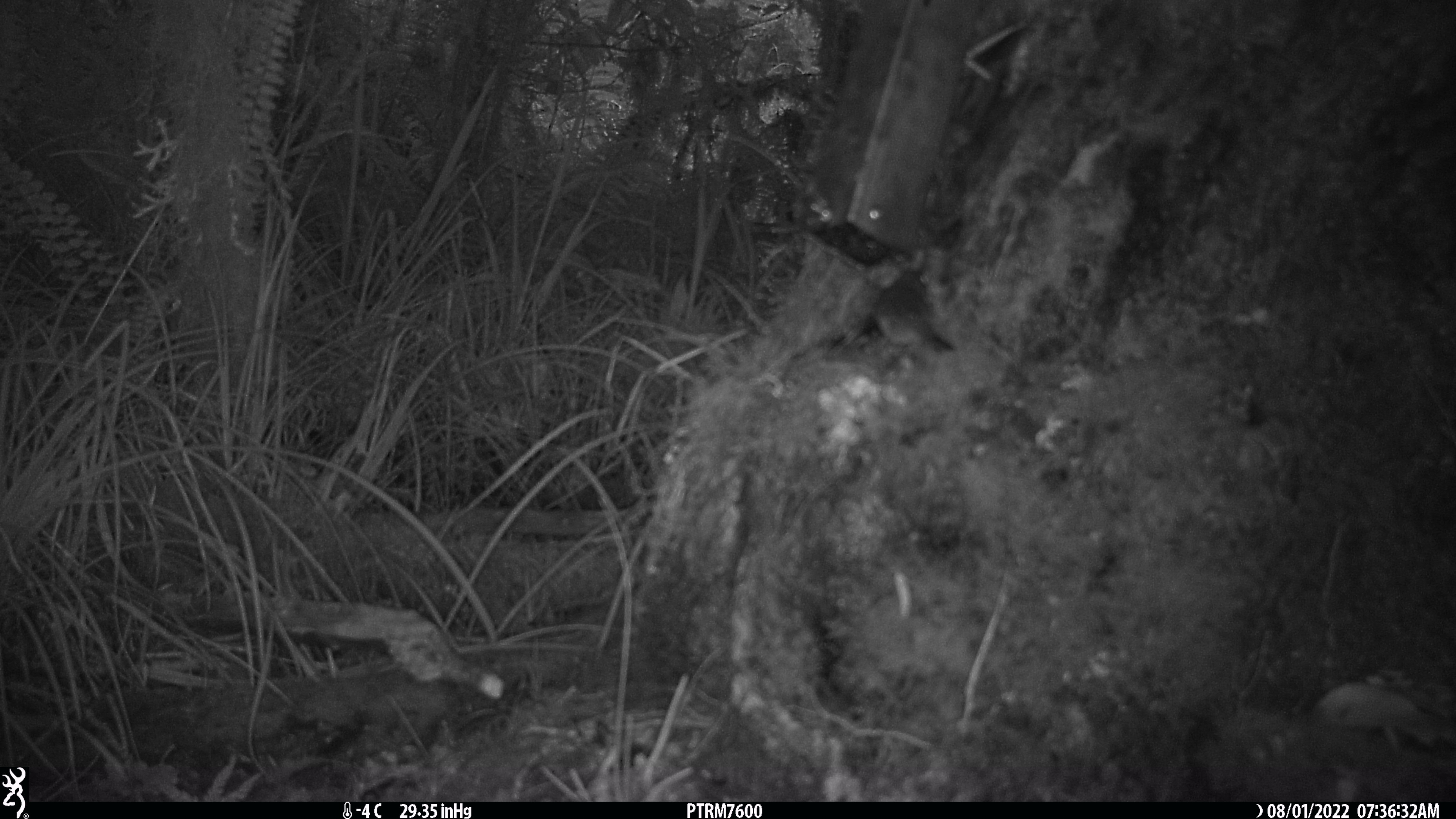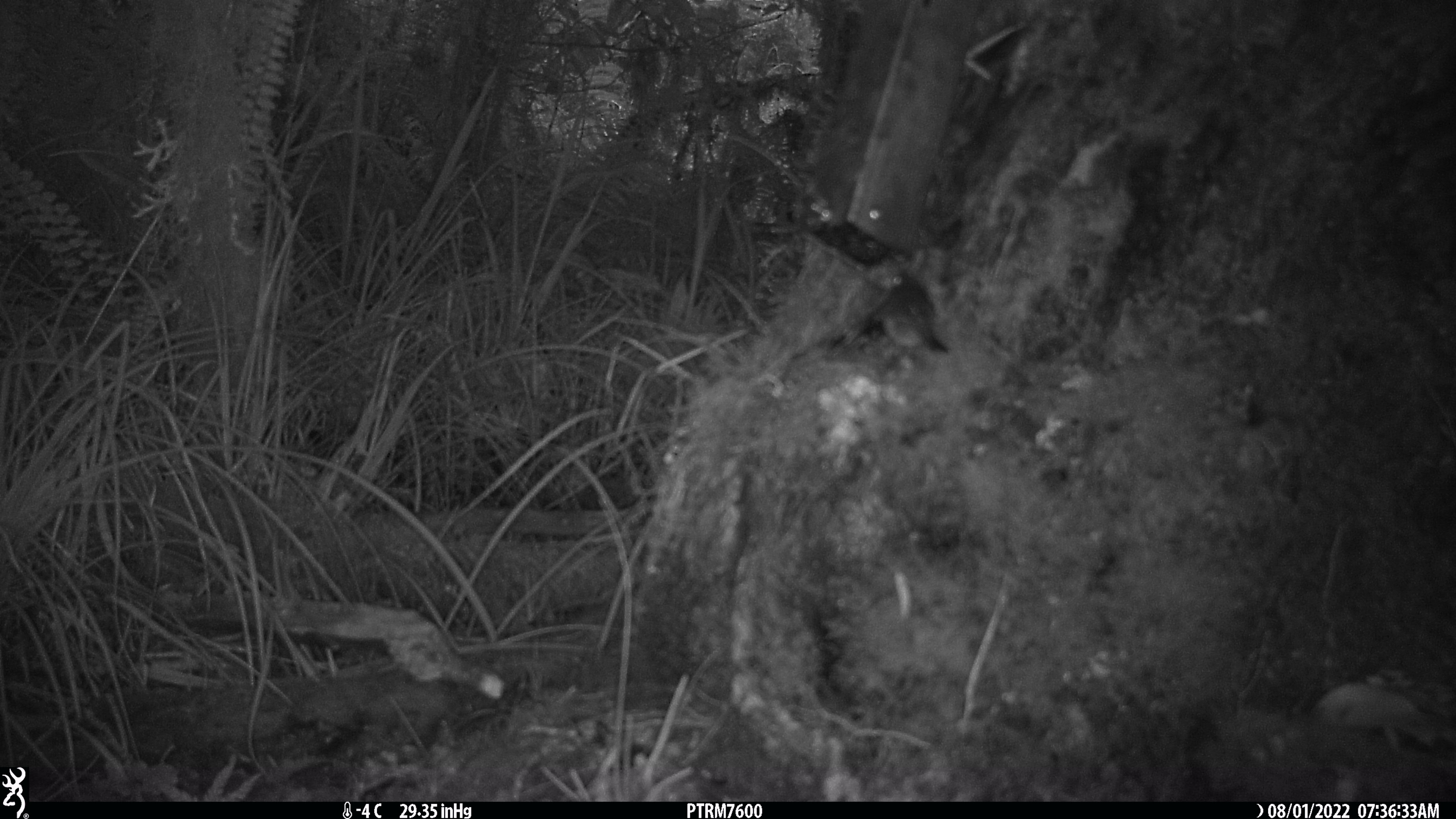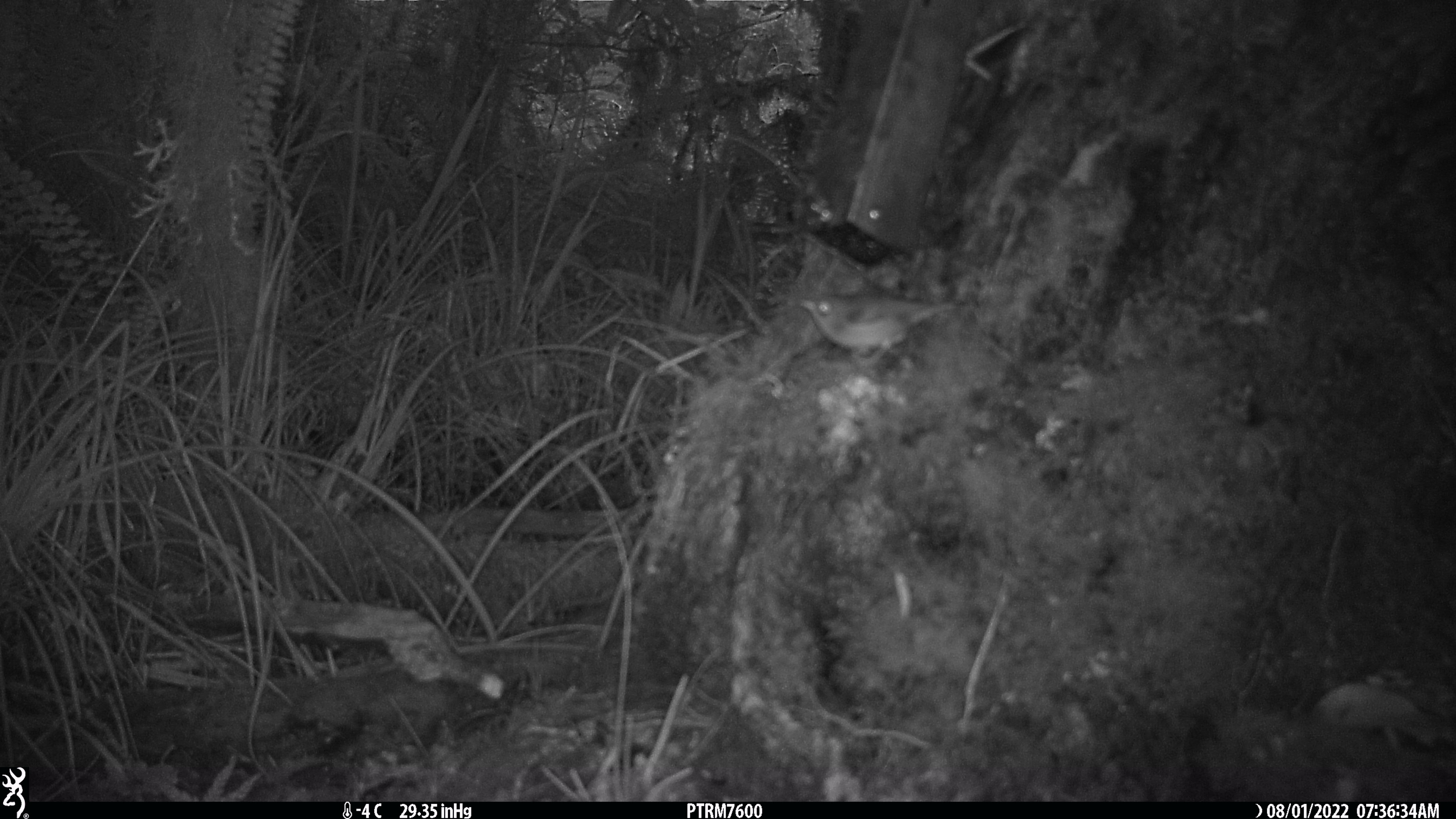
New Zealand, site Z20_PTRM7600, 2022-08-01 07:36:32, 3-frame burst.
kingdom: Animalia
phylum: Chordata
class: Aves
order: Passeriformes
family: Zosteropidae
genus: Zosterops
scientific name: Zosterops lateralis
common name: silvereye